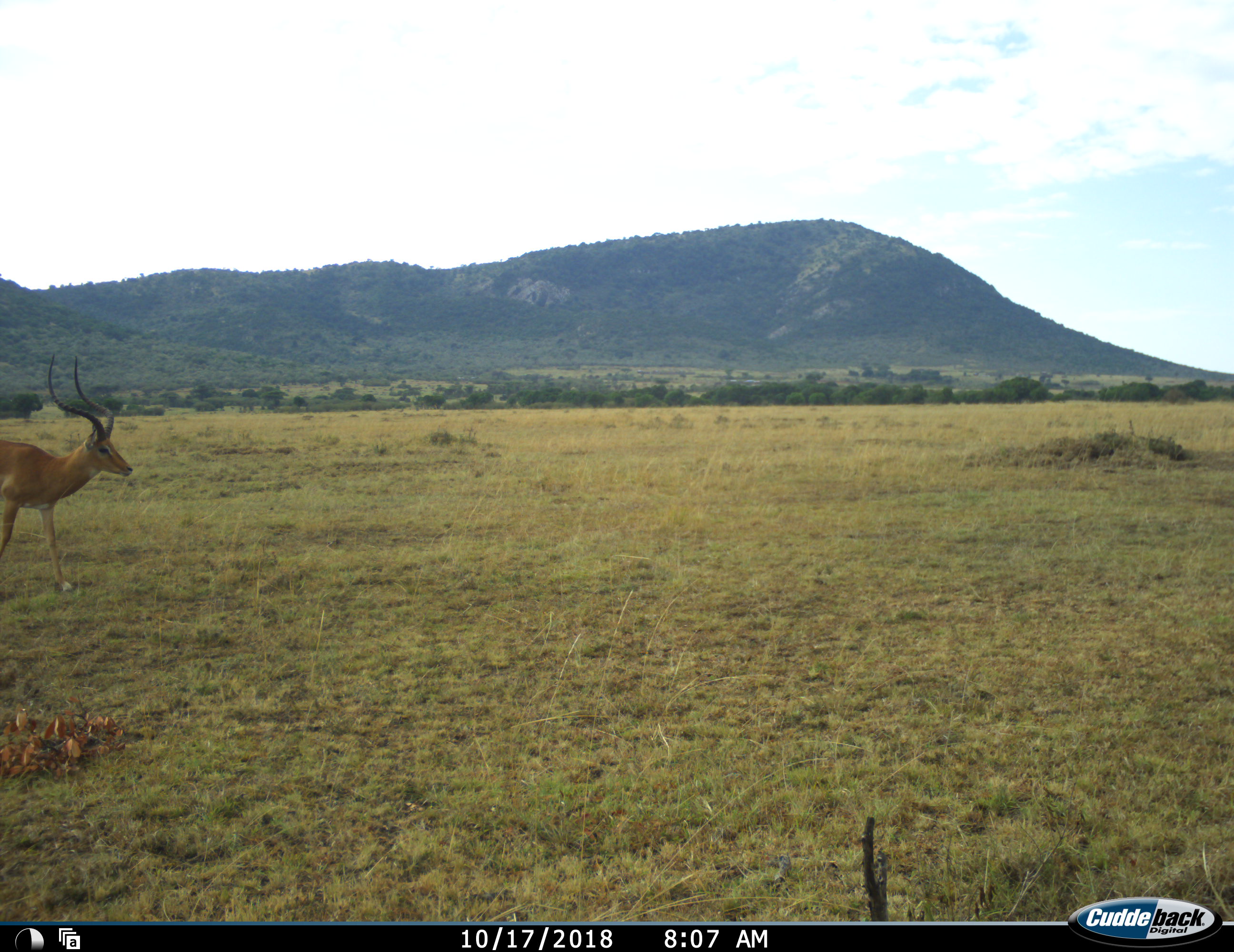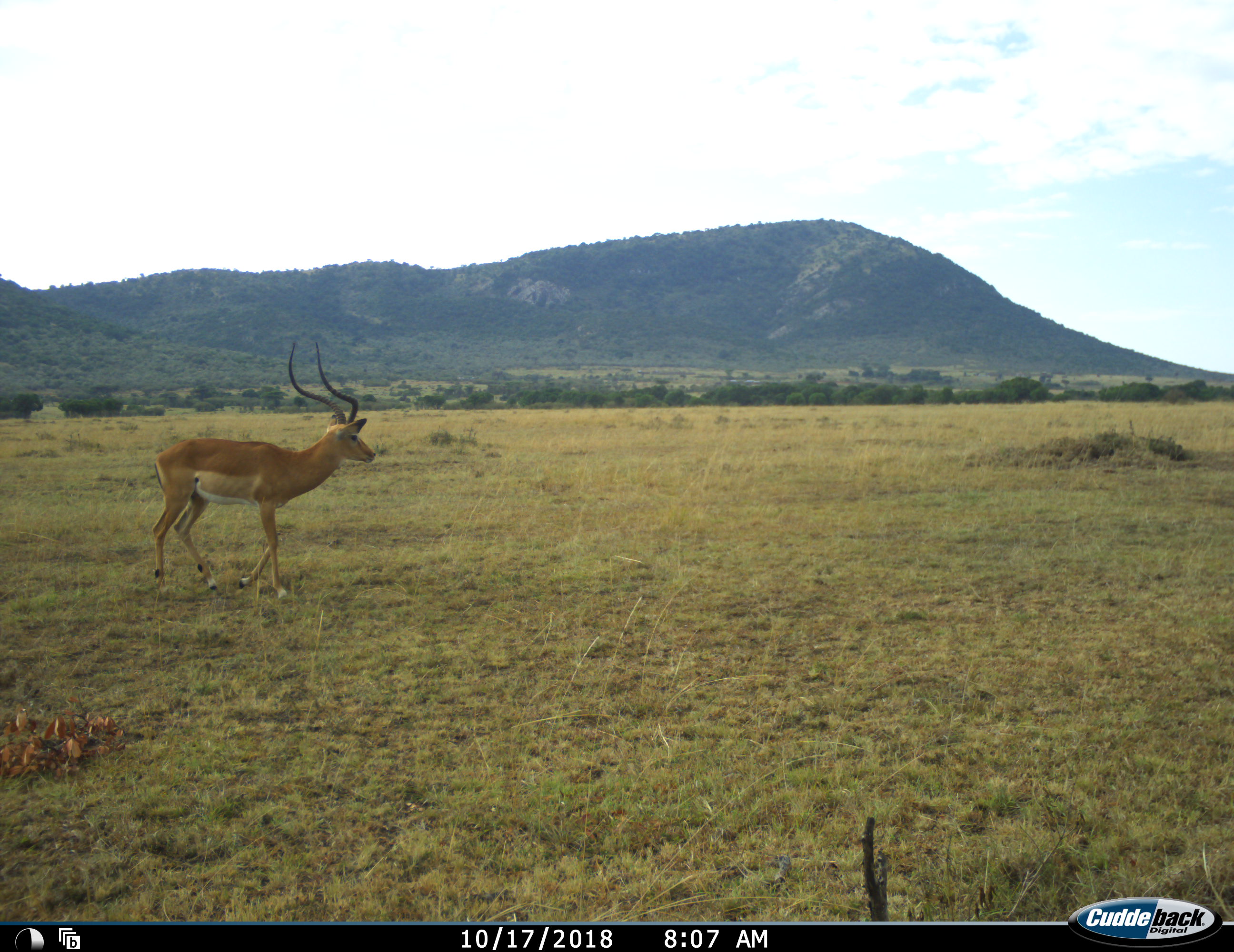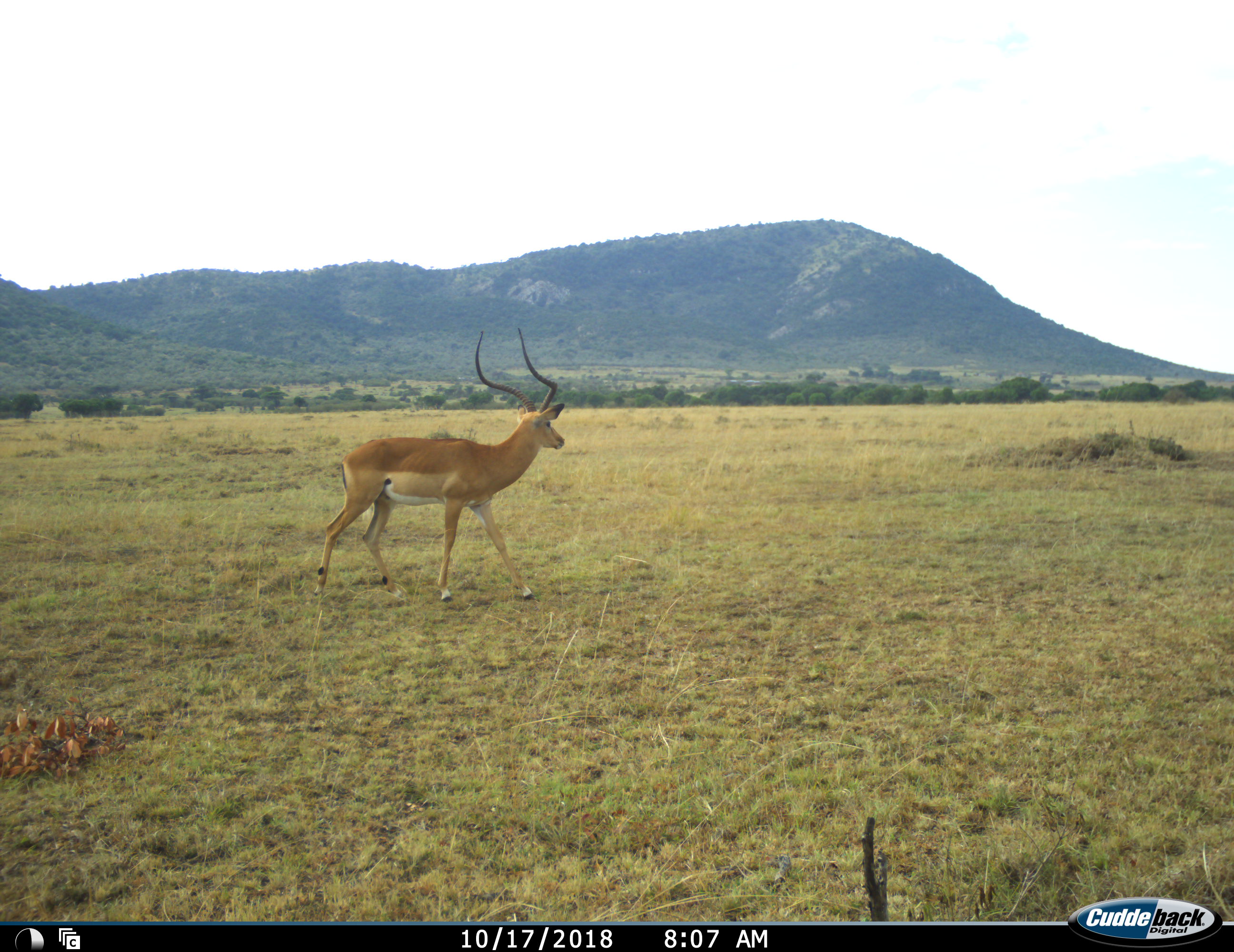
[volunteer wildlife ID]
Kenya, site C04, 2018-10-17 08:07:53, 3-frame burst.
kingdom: Animalia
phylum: Chordata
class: Mammalia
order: Artiodactyla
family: Bovidae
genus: Aepyceros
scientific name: Aepyceros melampus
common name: impala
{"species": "impala (Aepyceros melampus)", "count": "1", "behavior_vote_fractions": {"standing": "0%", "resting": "0%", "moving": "100%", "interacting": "0%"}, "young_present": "0%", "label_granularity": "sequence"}